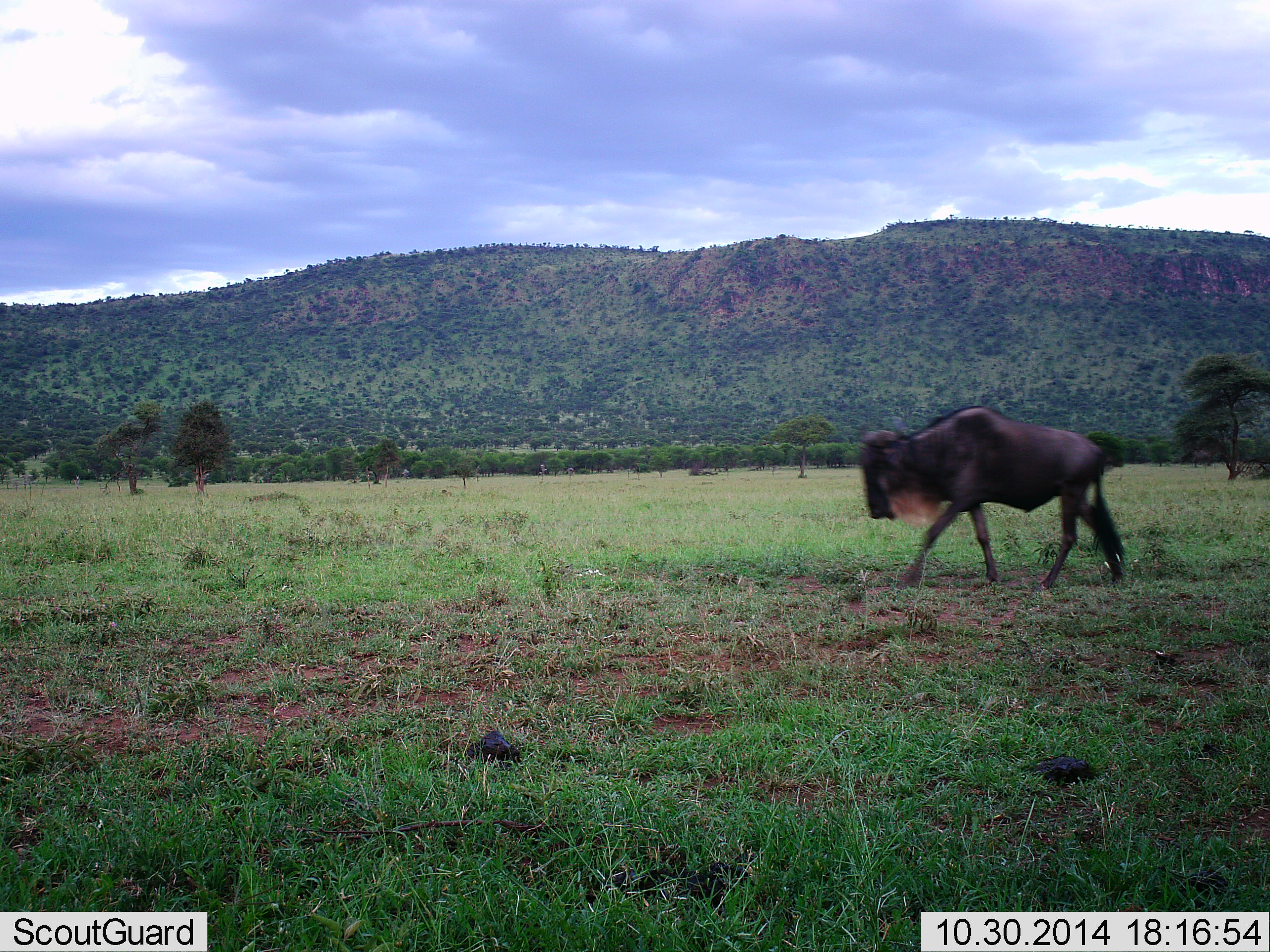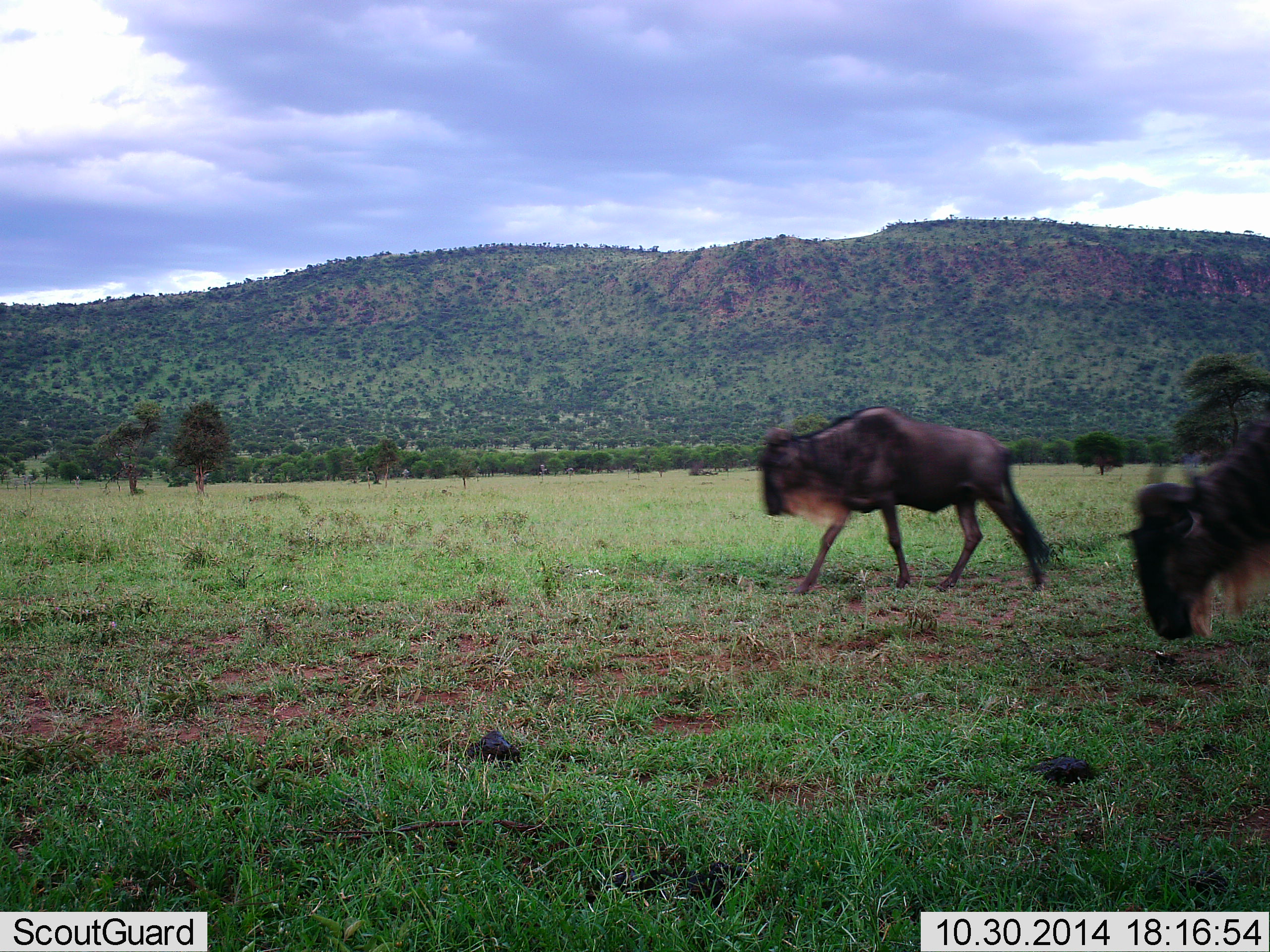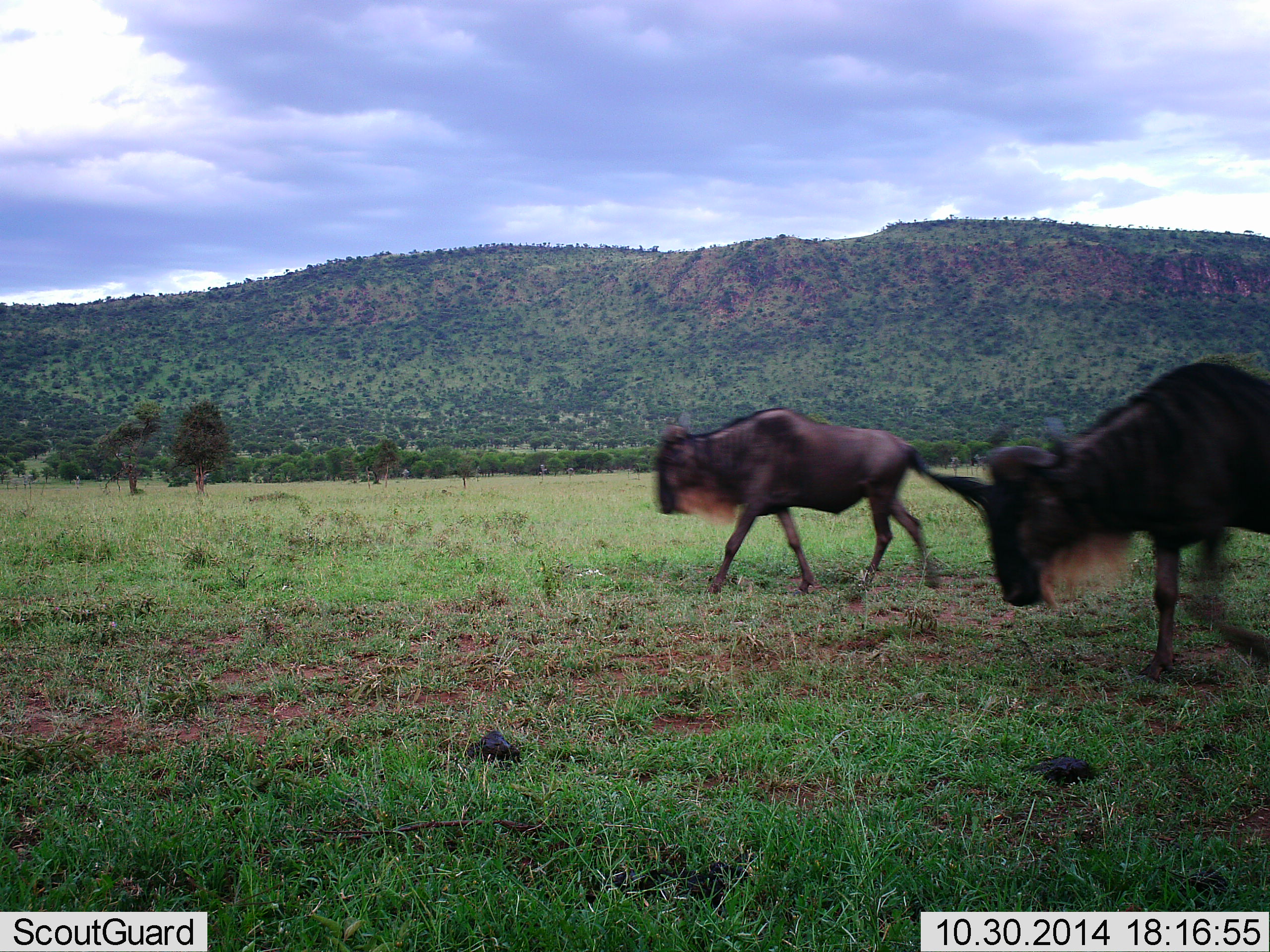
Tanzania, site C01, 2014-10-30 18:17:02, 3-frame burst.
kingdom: Animalia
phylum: Chordata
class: Mammalia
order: Artiodactyla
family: Bovidae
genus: Connochaetes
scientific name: Connochaetes taurinus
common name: blue wildebeest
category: wildebeest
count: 2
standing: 0%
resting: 0%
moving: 100%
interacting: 0%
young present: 0%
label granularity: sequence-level